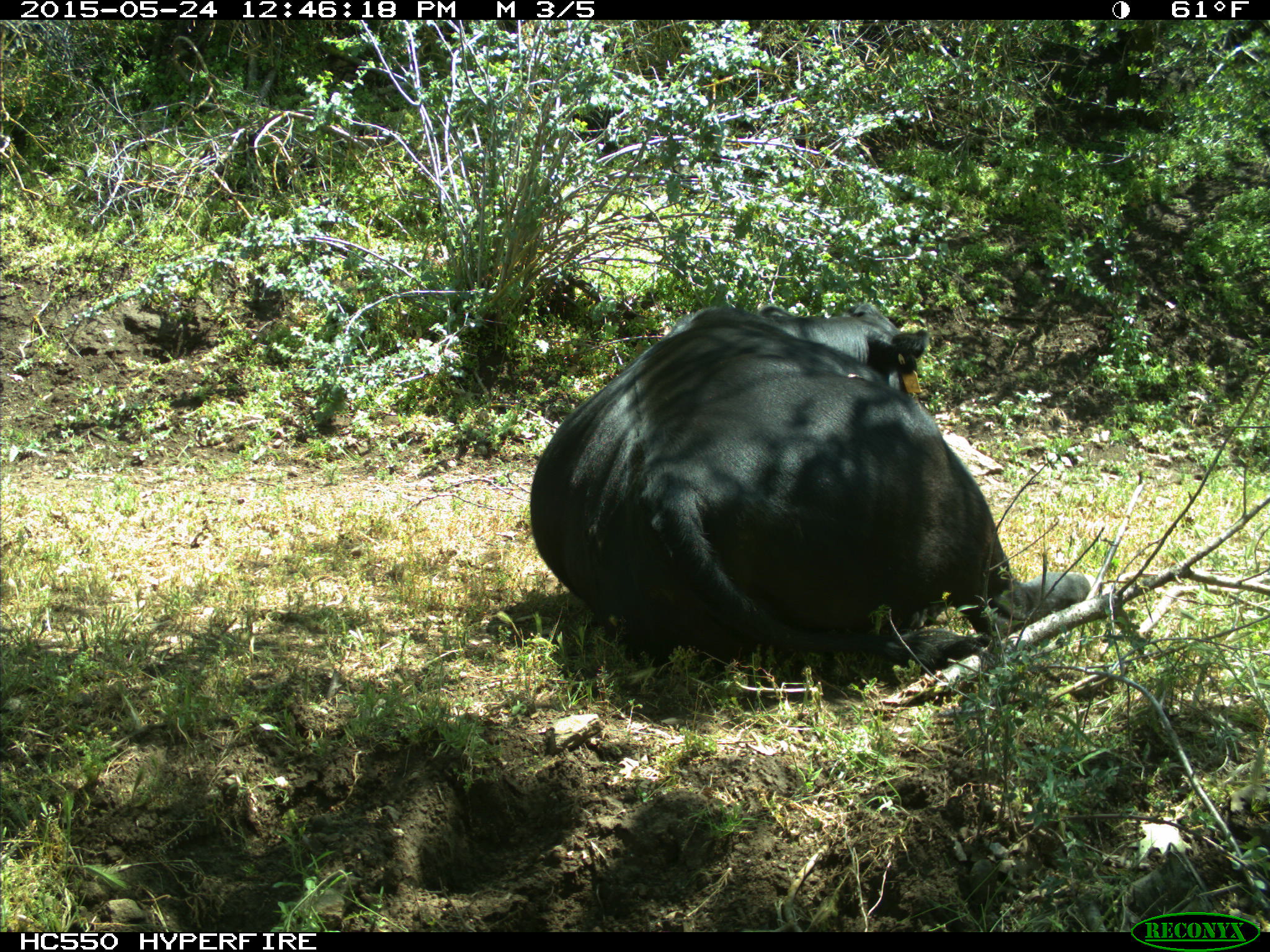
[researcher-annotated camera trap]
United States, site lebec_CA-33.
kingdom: Animalia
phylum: Chordata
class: Mammalia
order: Artiodactyla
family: Bovidae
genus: Bos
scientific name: Bos taurus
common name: domestic cow